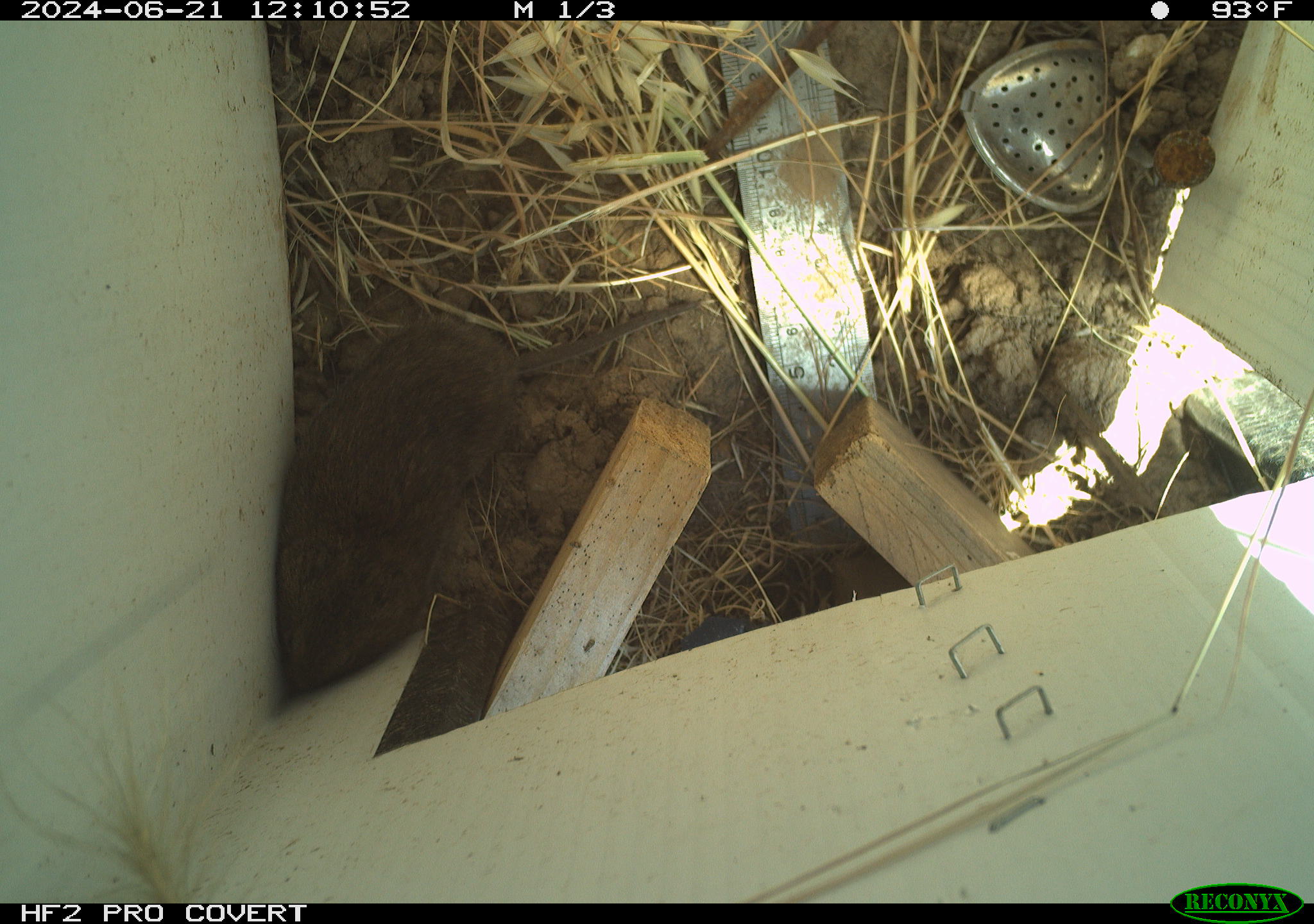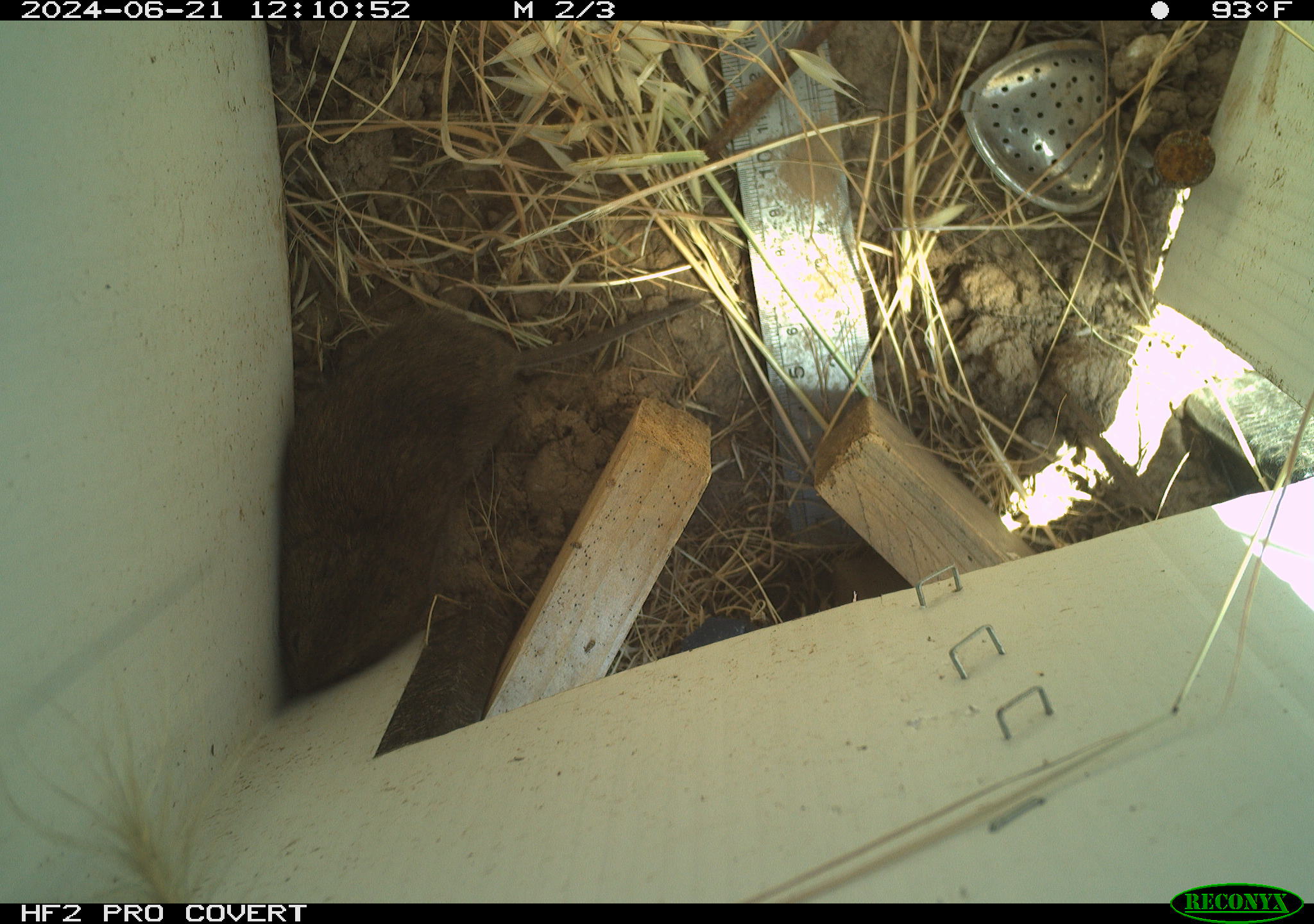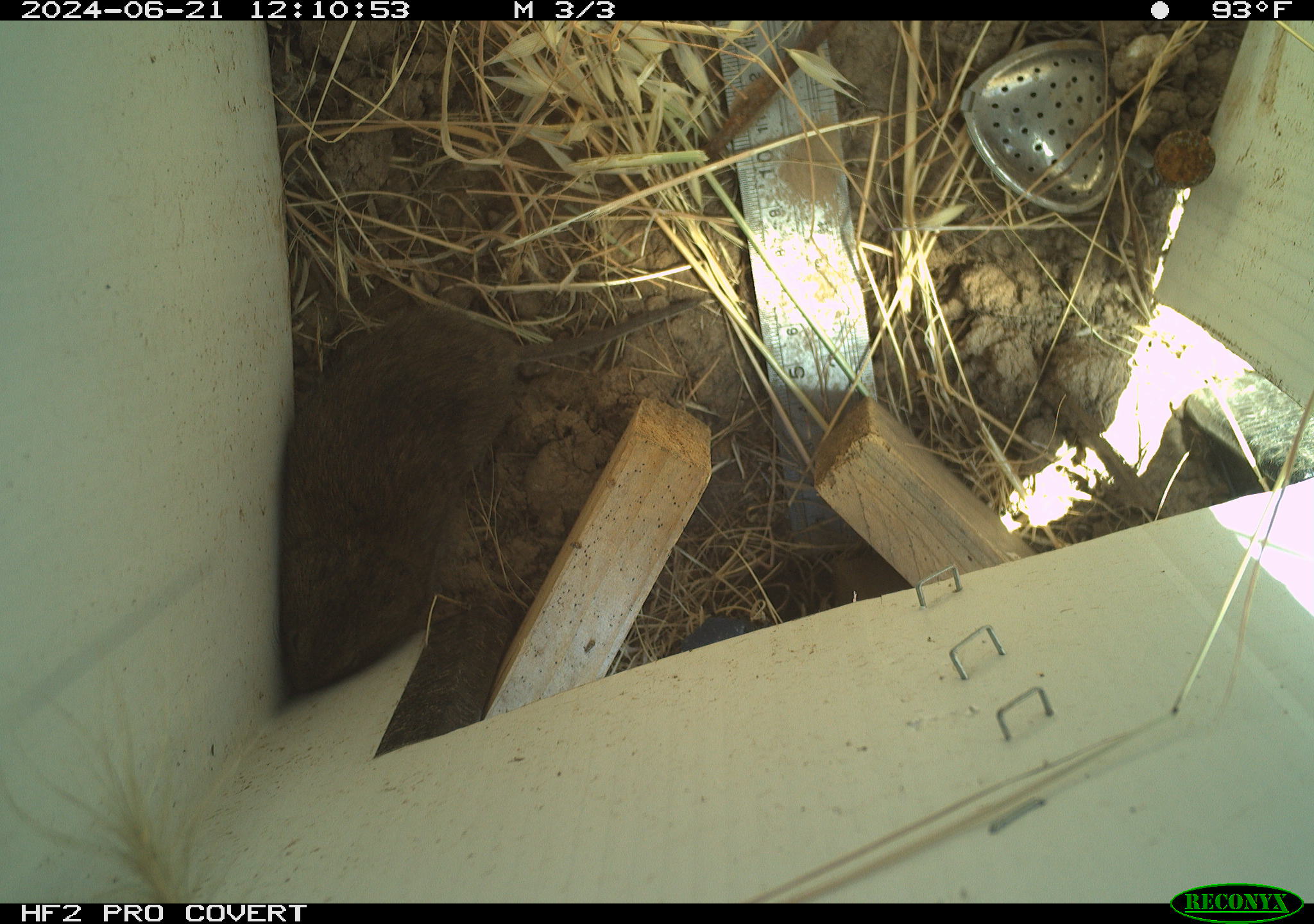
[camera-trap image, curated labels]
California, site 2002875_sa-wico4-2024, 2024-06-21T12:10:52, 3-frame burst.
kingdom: Animalia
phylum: Chordata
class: Mammalia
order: Rodentia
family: Cricetidae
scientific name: Arvicolinae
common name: voles, lemmings, and muskrats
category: arvicolinae subfamily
Arvicolinae subfamily (voles, lemmings, and muskrats) (Arvicolinae).